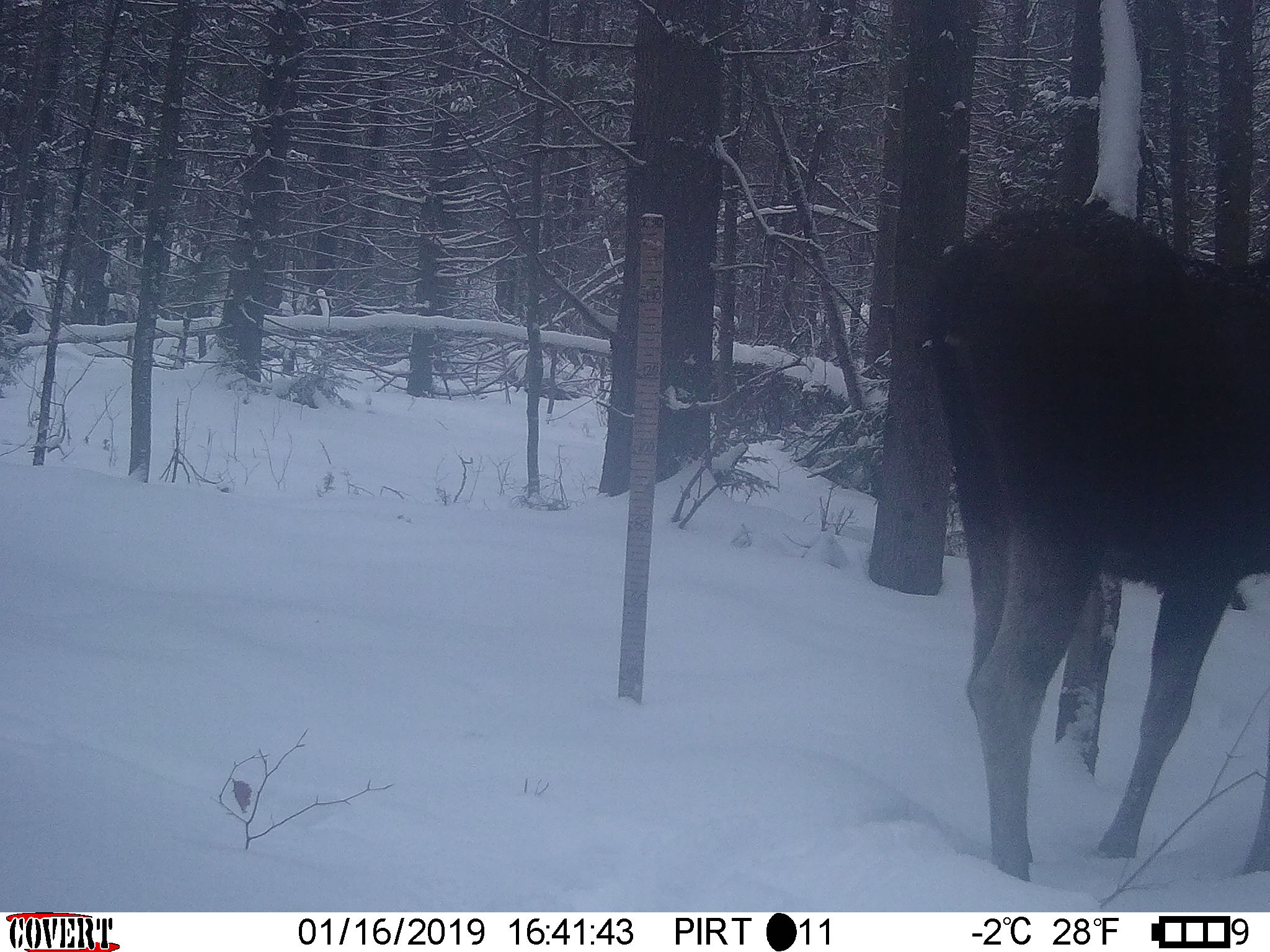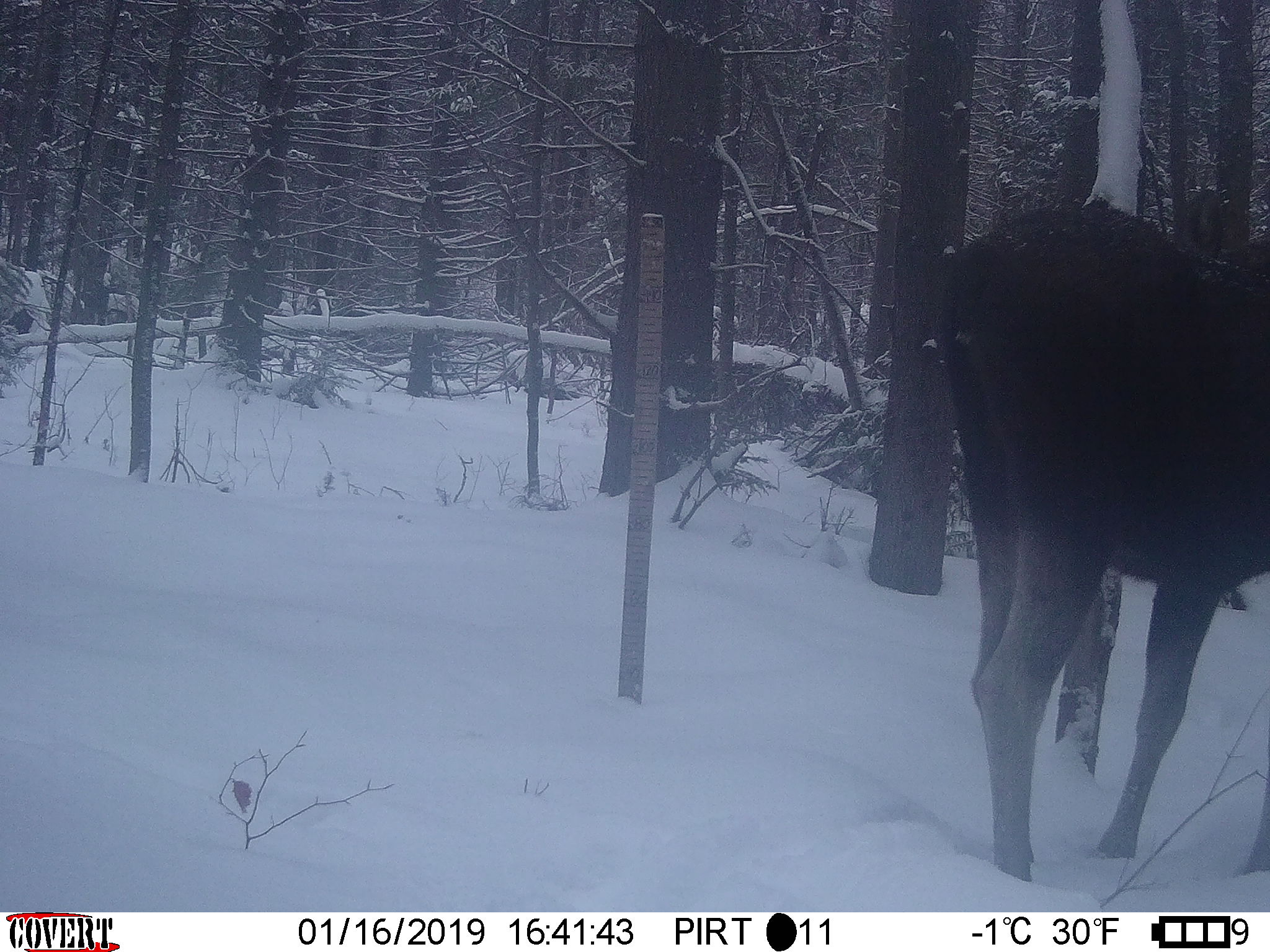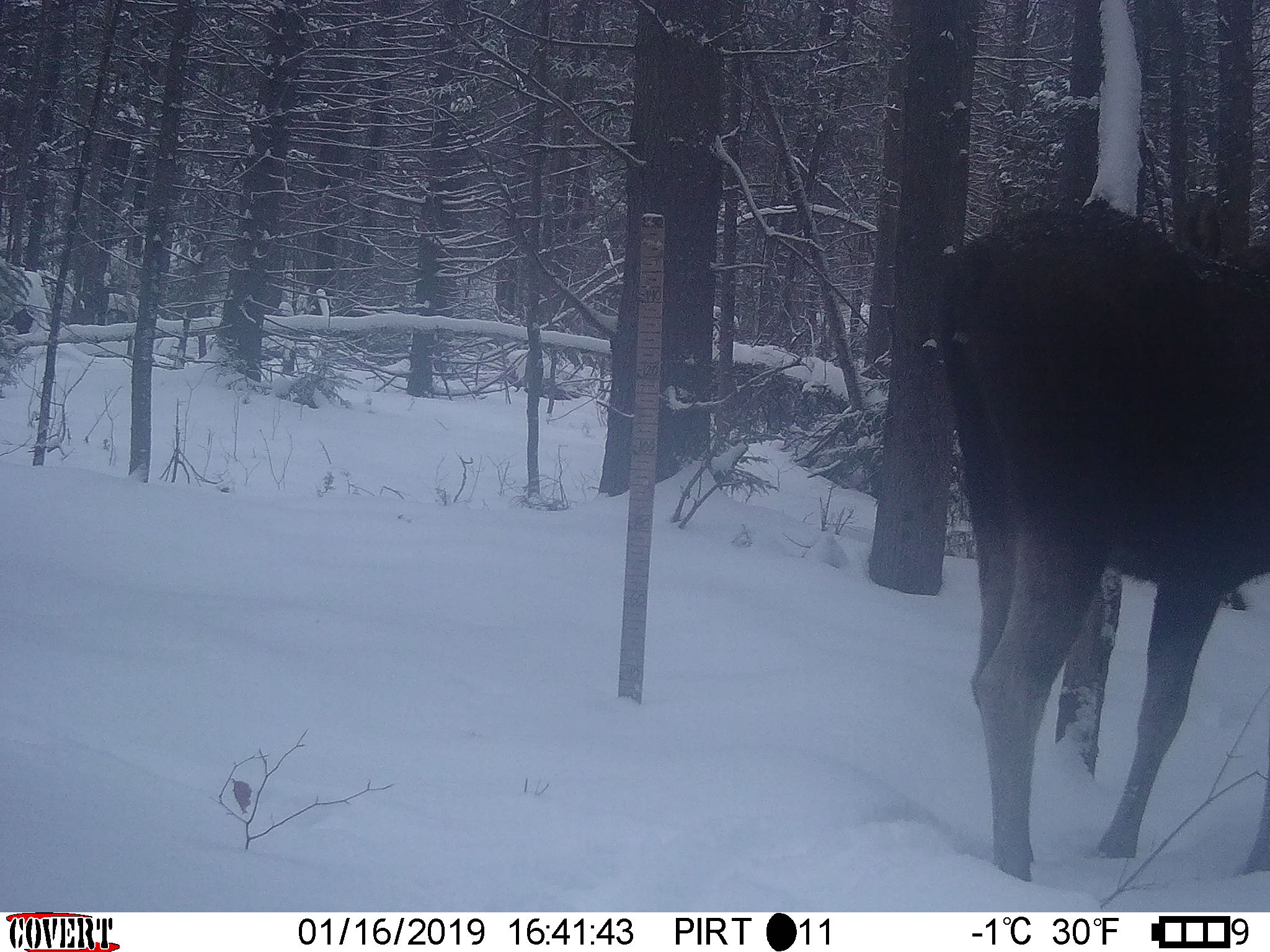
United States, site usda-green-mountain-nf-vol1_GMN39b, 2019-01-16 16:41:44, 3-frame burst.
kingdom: Animalia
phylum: Chordata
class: Mammalia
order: Artiodactyla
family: Cervidae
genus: Alces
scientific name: Alces alces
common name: moose